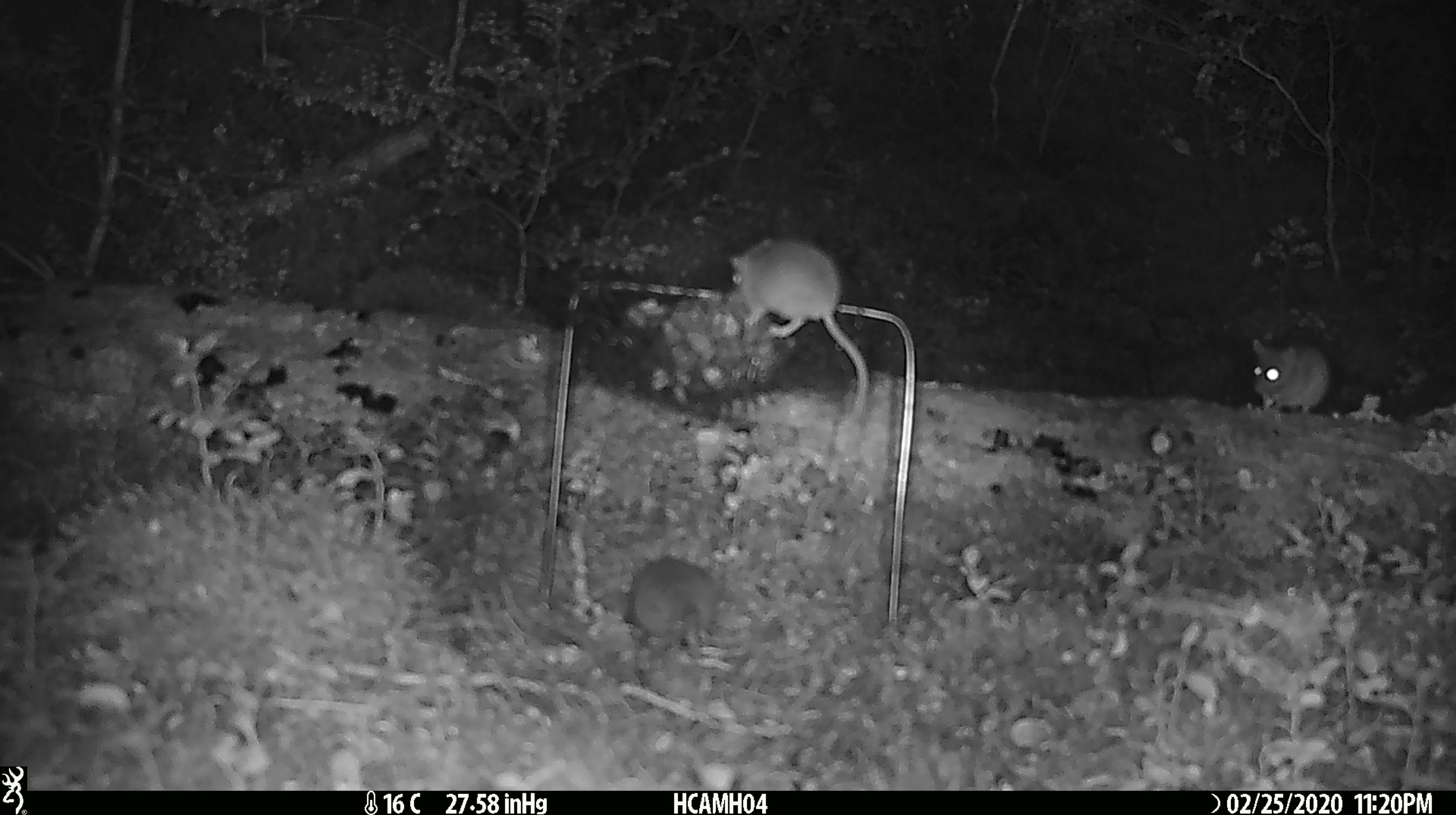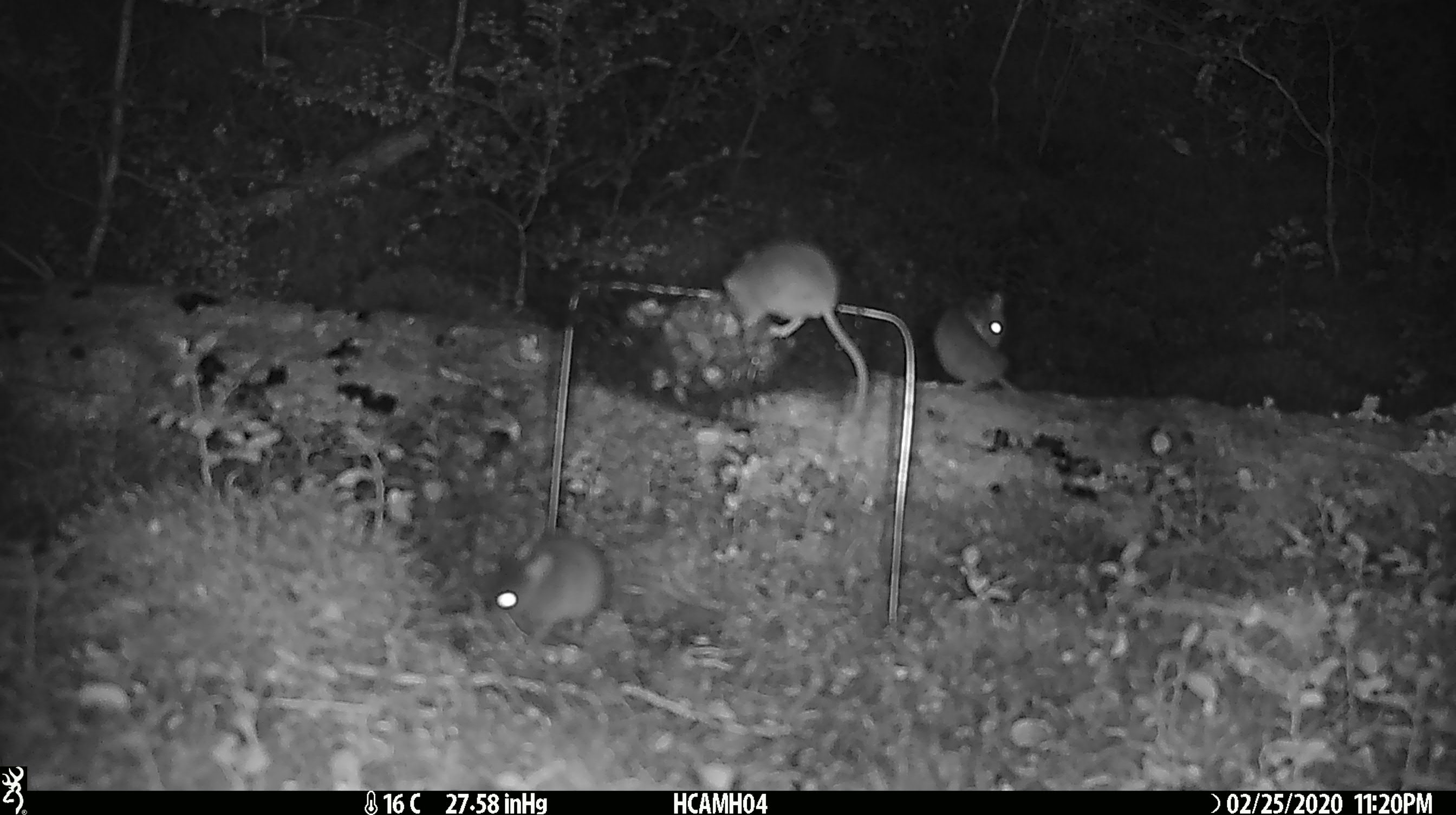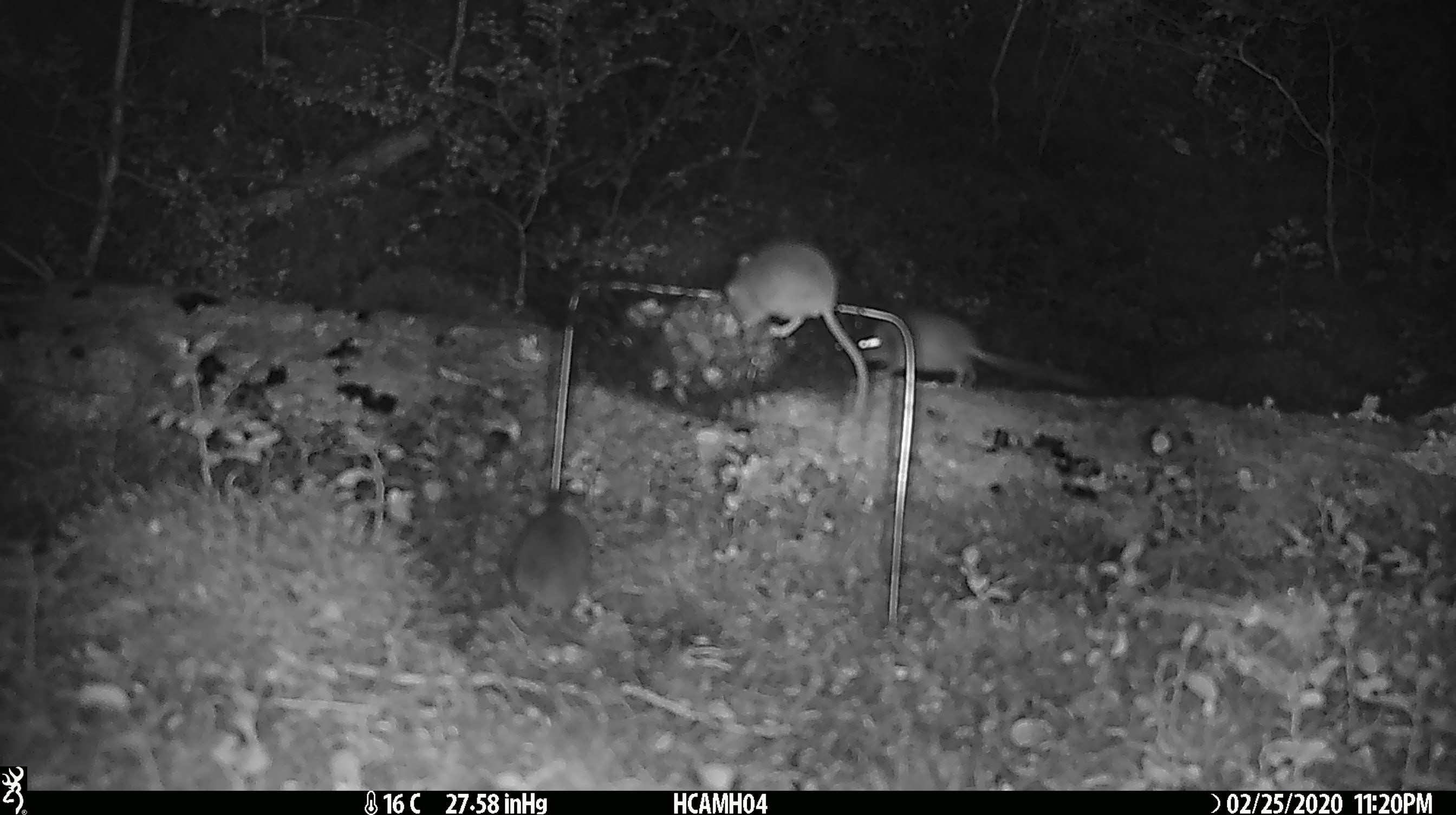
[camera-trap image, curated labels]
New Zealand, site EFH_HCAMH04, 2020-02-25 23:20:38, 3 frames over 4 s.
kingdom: Animalia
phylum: Chordata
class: Mammalia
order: Rodentia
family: Muridae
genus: Mus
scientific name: Mus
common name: mouse